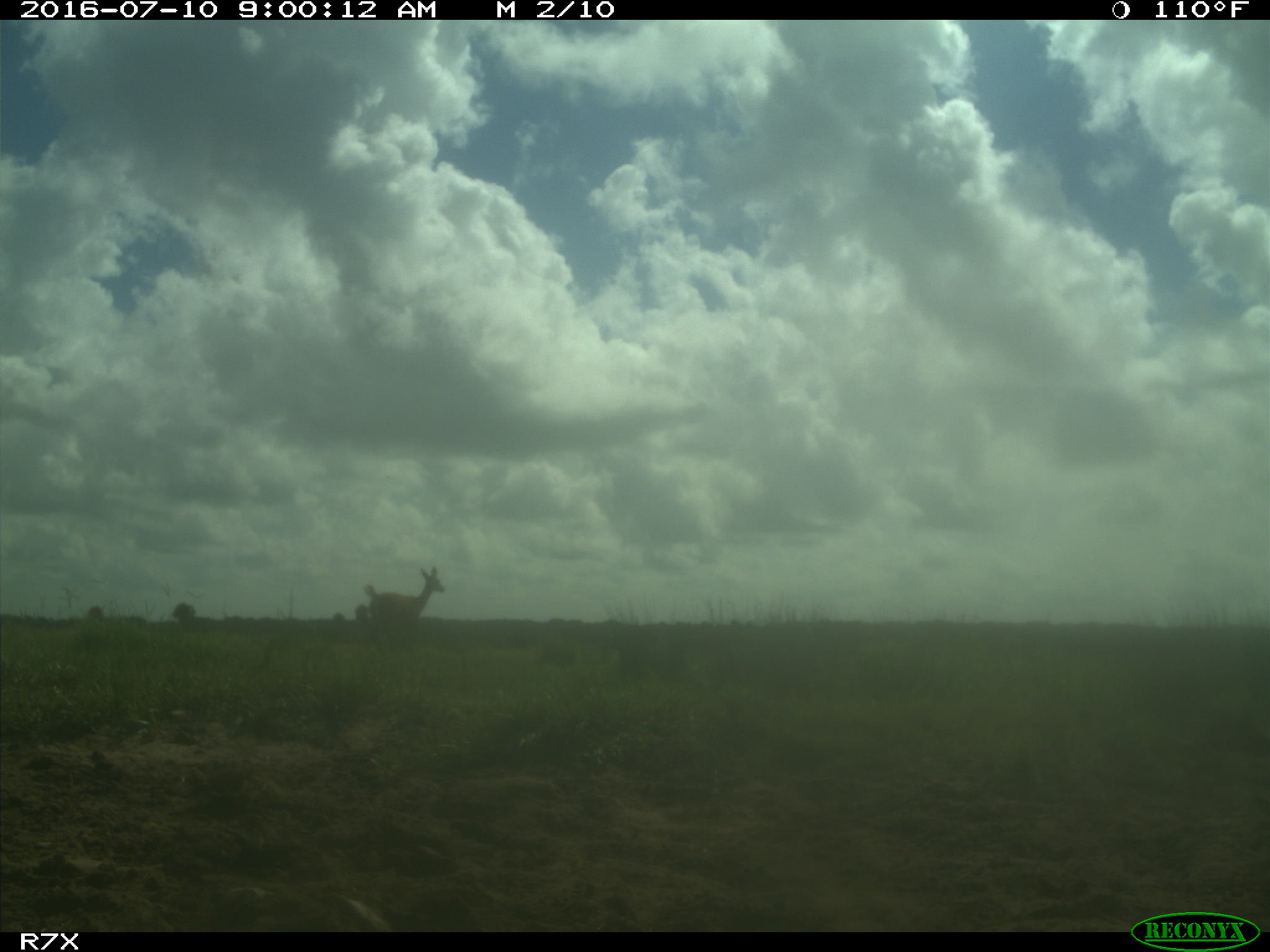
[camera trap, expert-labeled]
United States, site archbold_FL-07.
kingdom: Animalia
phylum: Chordata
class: Mammalia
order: Artiodactyla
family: Cervidae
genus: Odocoileus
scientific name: Odocoileus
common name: deer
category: unidentified deer